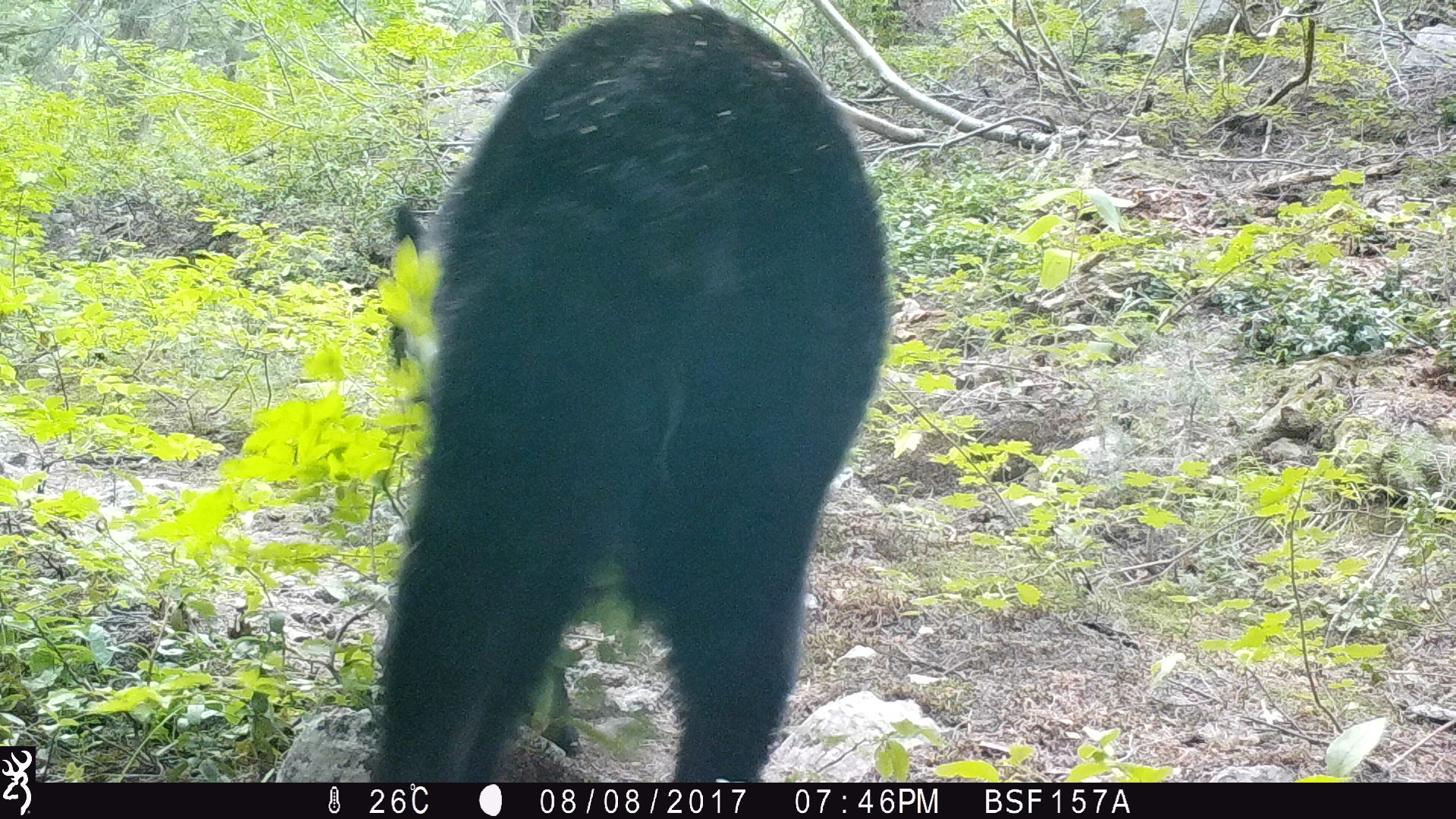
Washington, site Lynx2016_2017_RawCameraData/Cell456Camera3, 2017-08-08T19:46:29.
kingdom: Animalia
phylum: Chordata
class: Mammalia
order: Carnivora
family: Ursidae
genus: Ursus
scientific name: Ursus americanus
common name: american black bear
Ursus americanus (american black bear). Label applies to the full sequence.